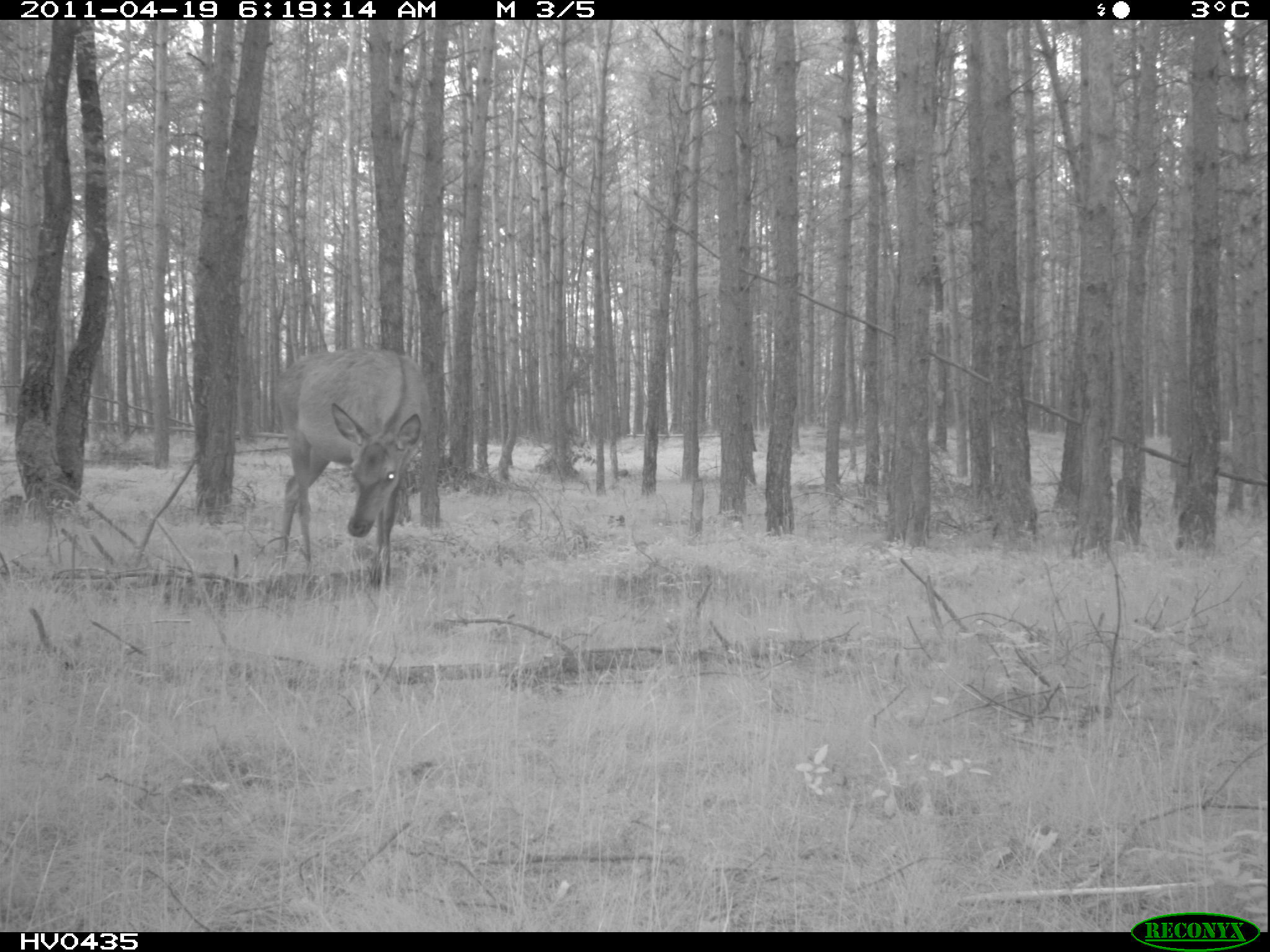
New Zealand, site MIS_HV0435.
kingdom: Animalia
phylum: Chordata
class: Mammalia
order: Artiodactyla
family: Cervidae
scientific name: Cervidae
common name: deer